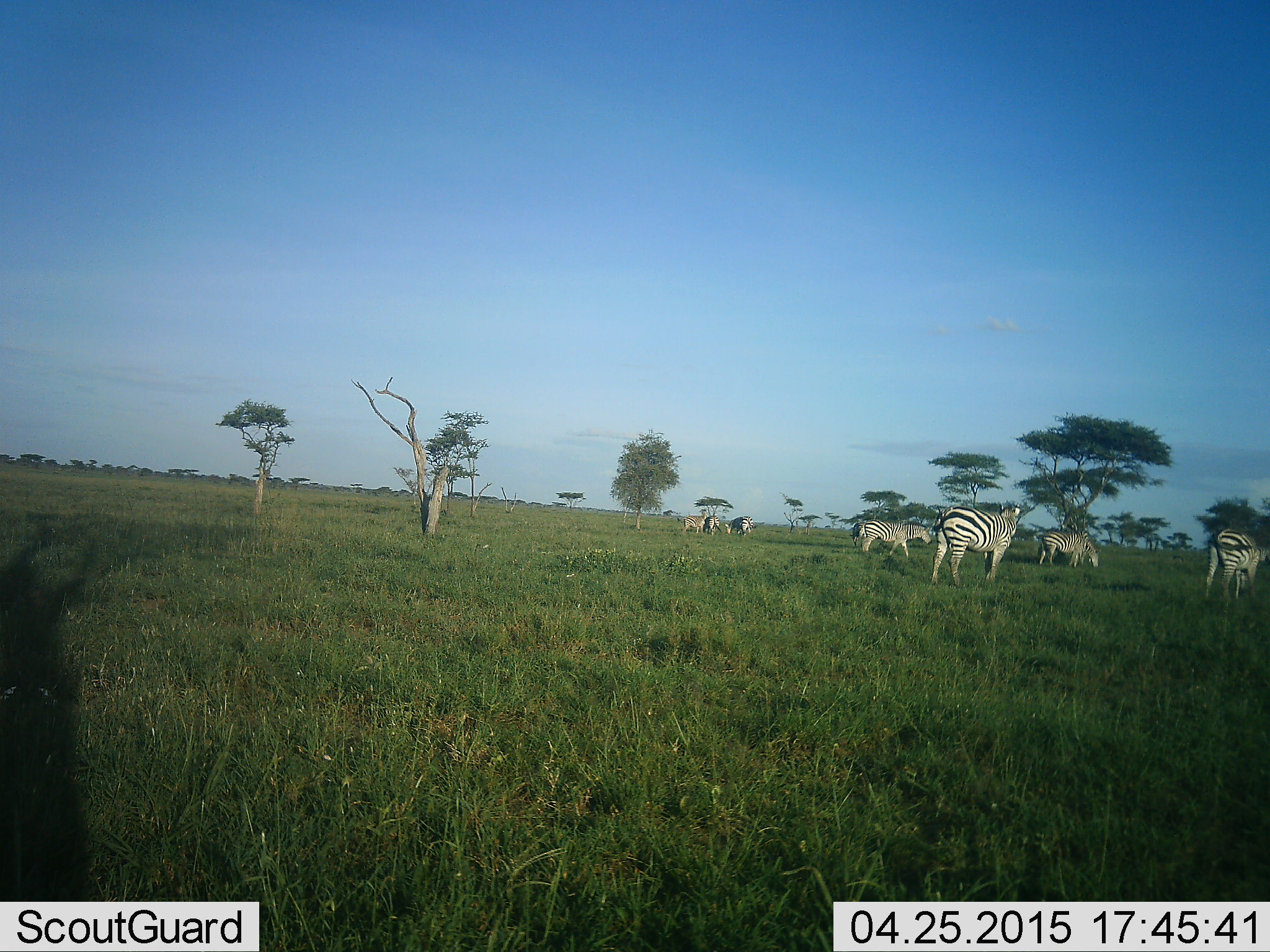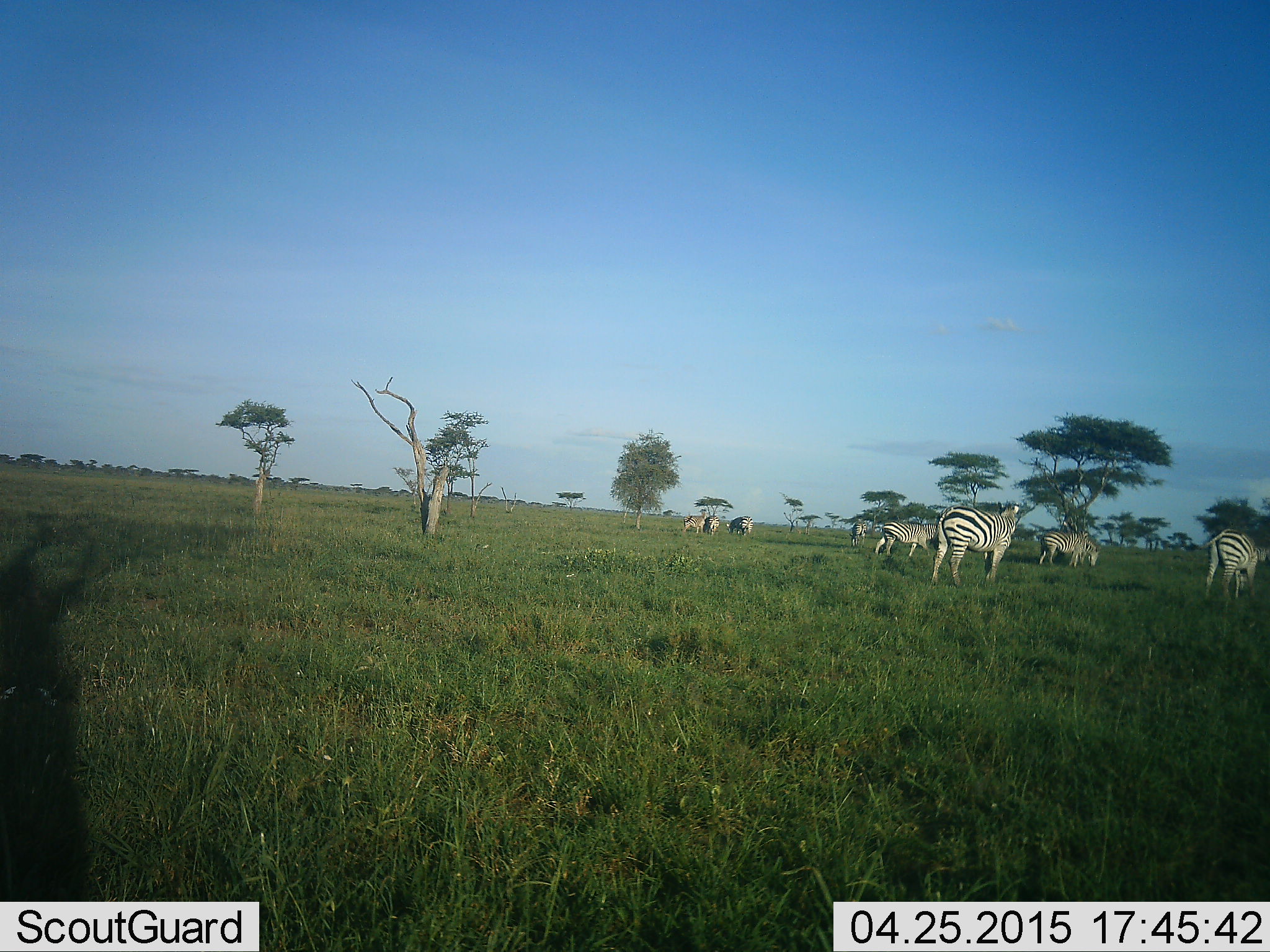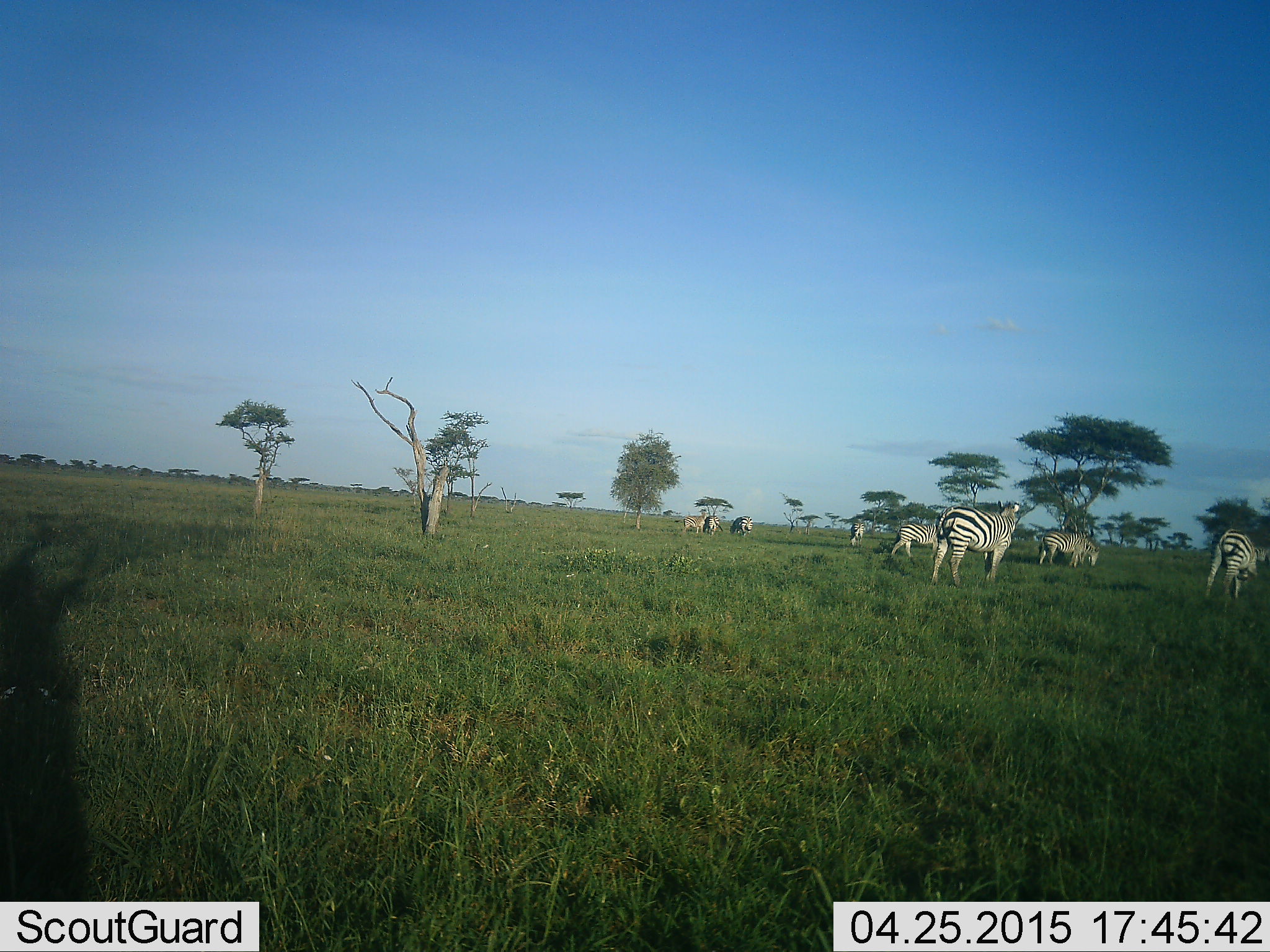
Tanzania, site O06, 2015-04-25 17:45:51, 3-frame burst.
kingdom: Animalia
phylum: Chordata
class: Mammalia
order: Perissodactyla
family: Equidae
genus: Equus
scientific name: Equus quagga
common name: plains zebra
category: zebra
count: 8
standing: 75%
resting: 0%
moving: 75%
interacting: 0%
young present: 8%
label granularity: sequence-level